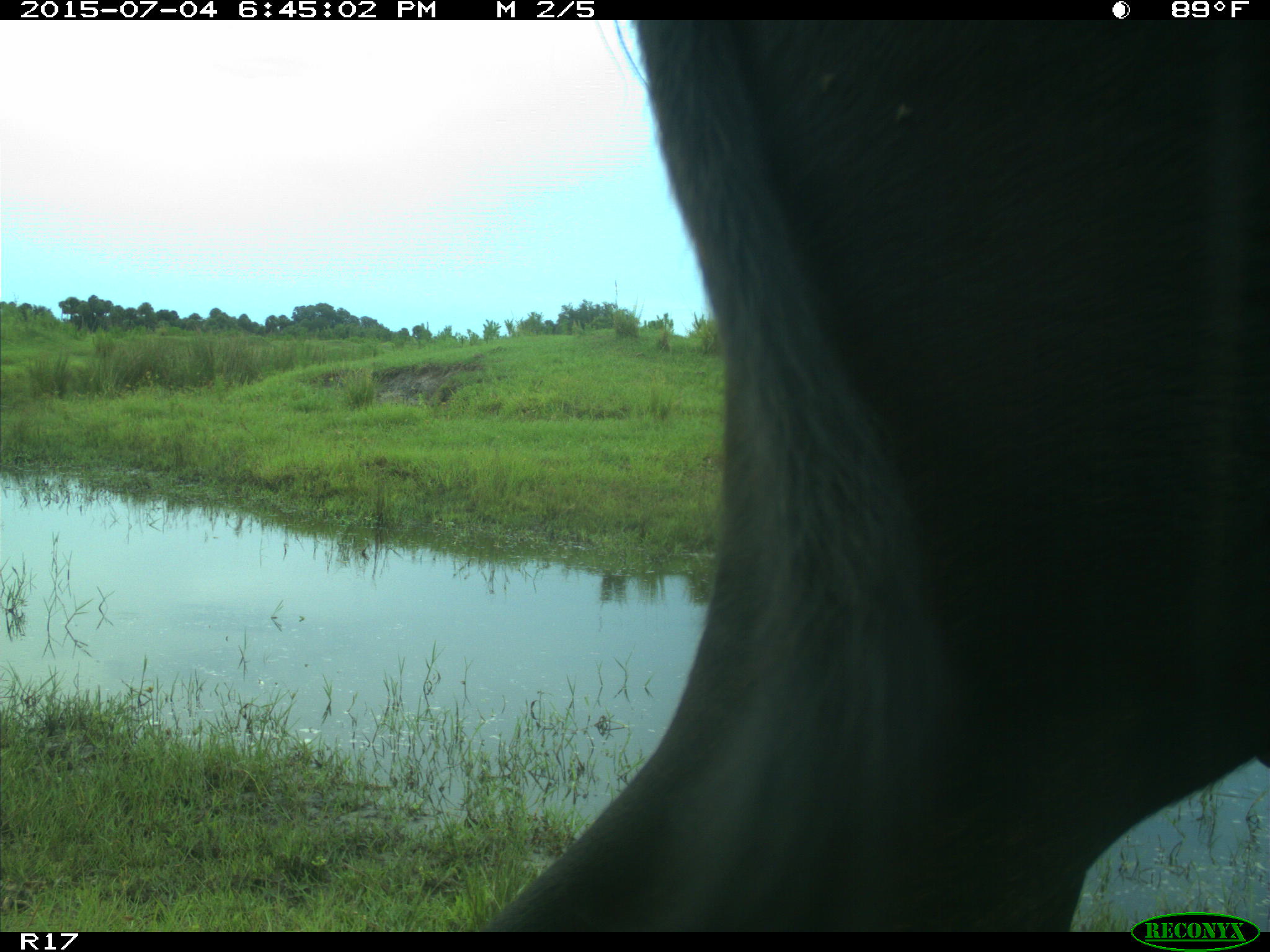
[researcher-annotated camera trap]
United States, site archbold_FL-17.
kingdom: Animalia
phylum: Chordata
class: Mammalia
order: Artiodactyla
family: Bovidae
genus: Bos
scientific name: Bos taurus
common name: domestic cow